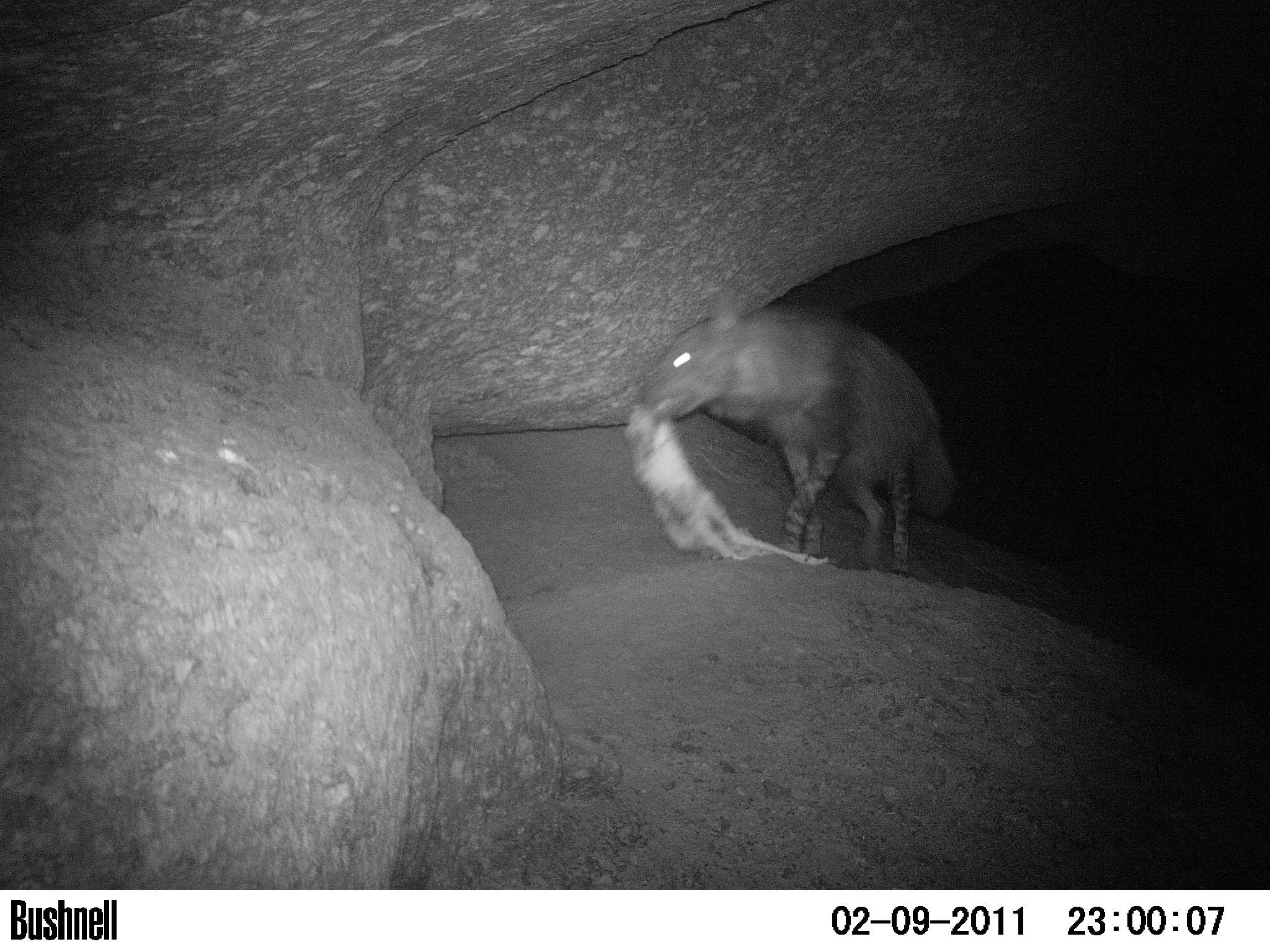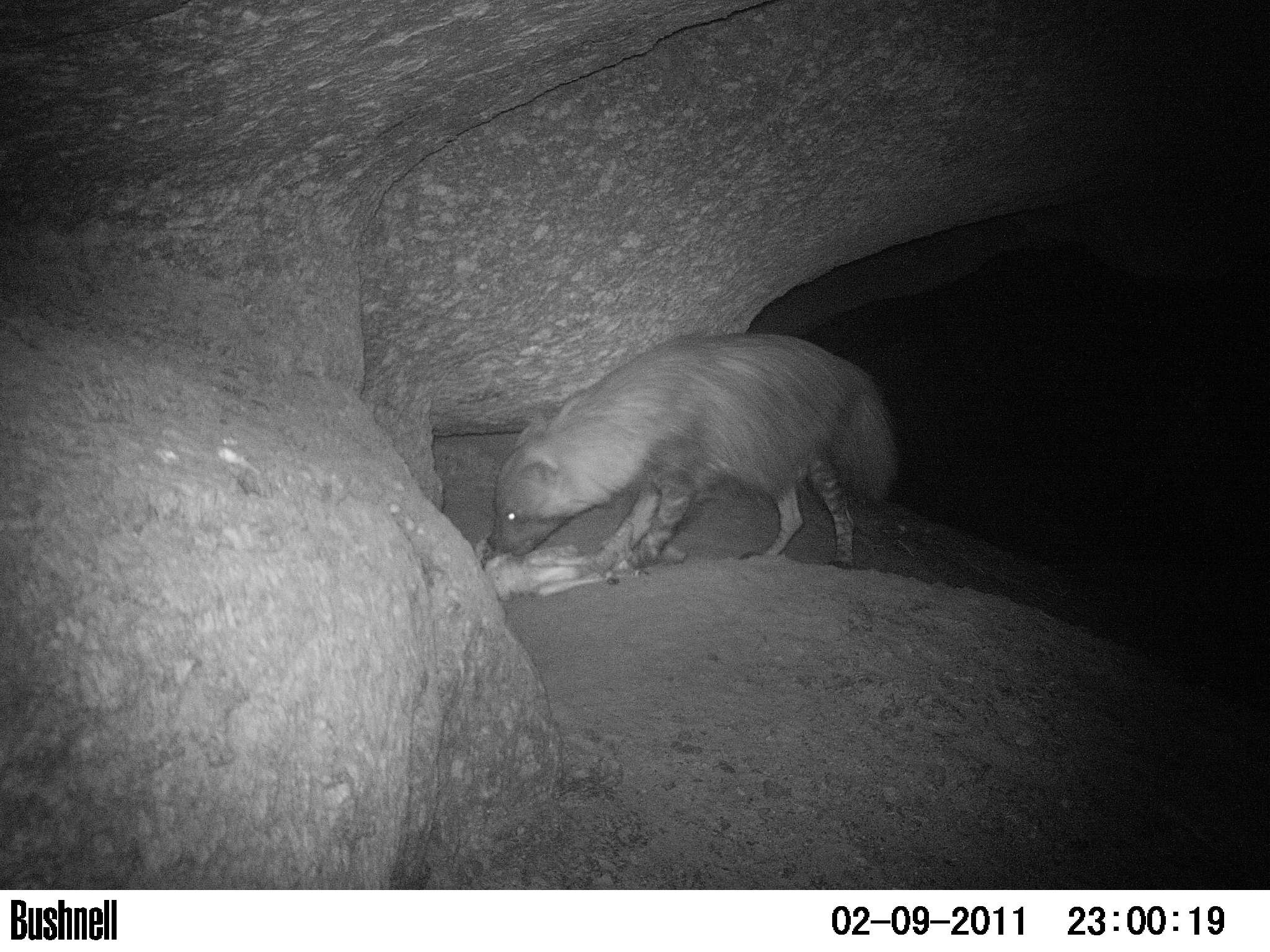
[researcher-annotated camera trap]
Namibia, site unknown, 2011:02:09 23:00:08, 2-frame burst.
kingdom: Animalia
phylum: Chordata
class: Mammalia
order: Carnivora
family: Hyaenidae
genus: Parahyaena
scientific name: Parahyaena brunnea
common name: brown hyena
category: hyaena brunnea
Hyaena brunnea (brown hyena) (Parahyaena brunnea).